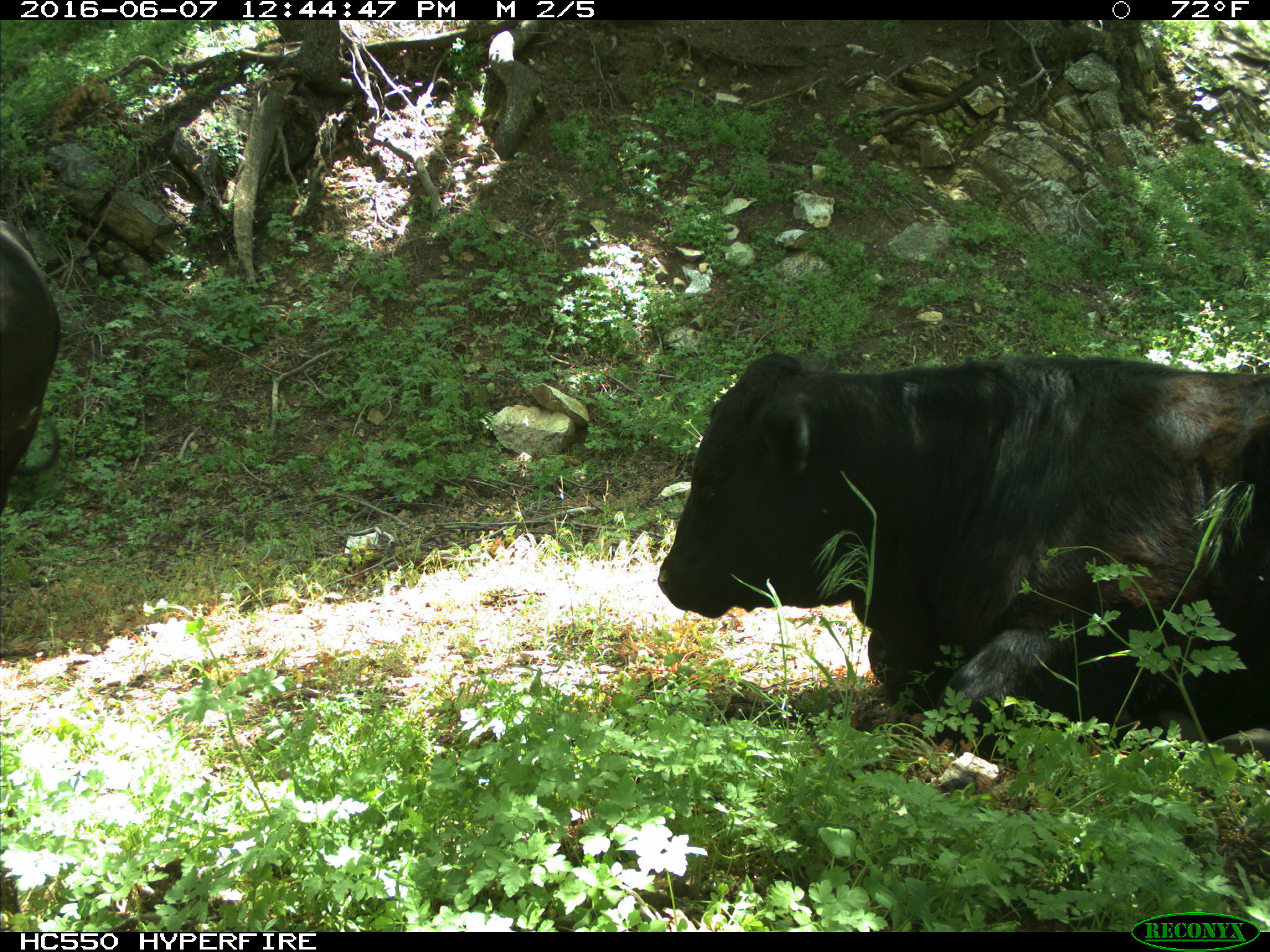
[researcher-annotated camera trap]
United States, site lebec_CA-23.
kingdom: Animalia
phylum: Chordata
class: Mammalia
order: Artiodactyla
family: Bovidae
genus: Bos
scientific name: Bos taurus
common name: domestic cow